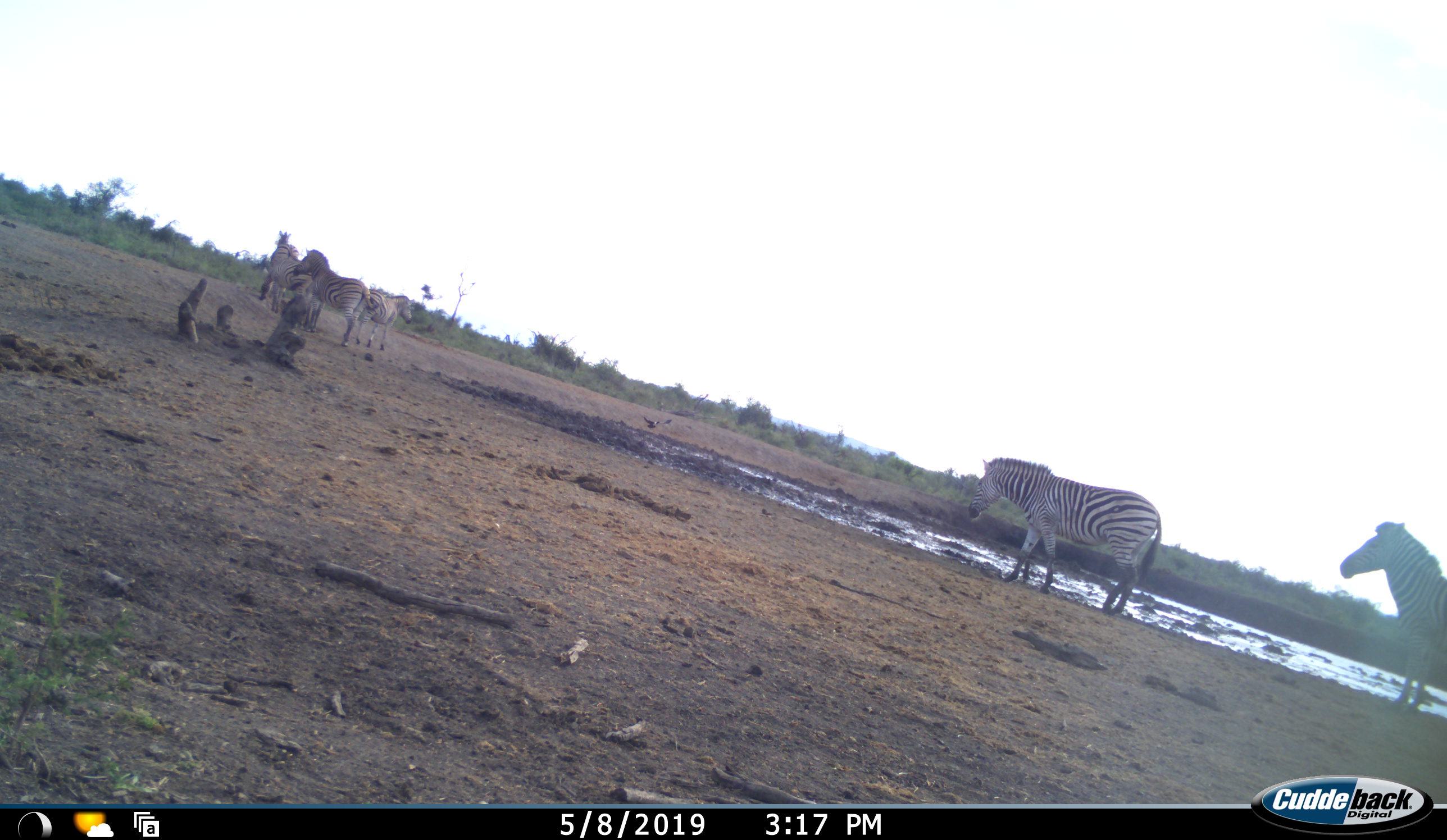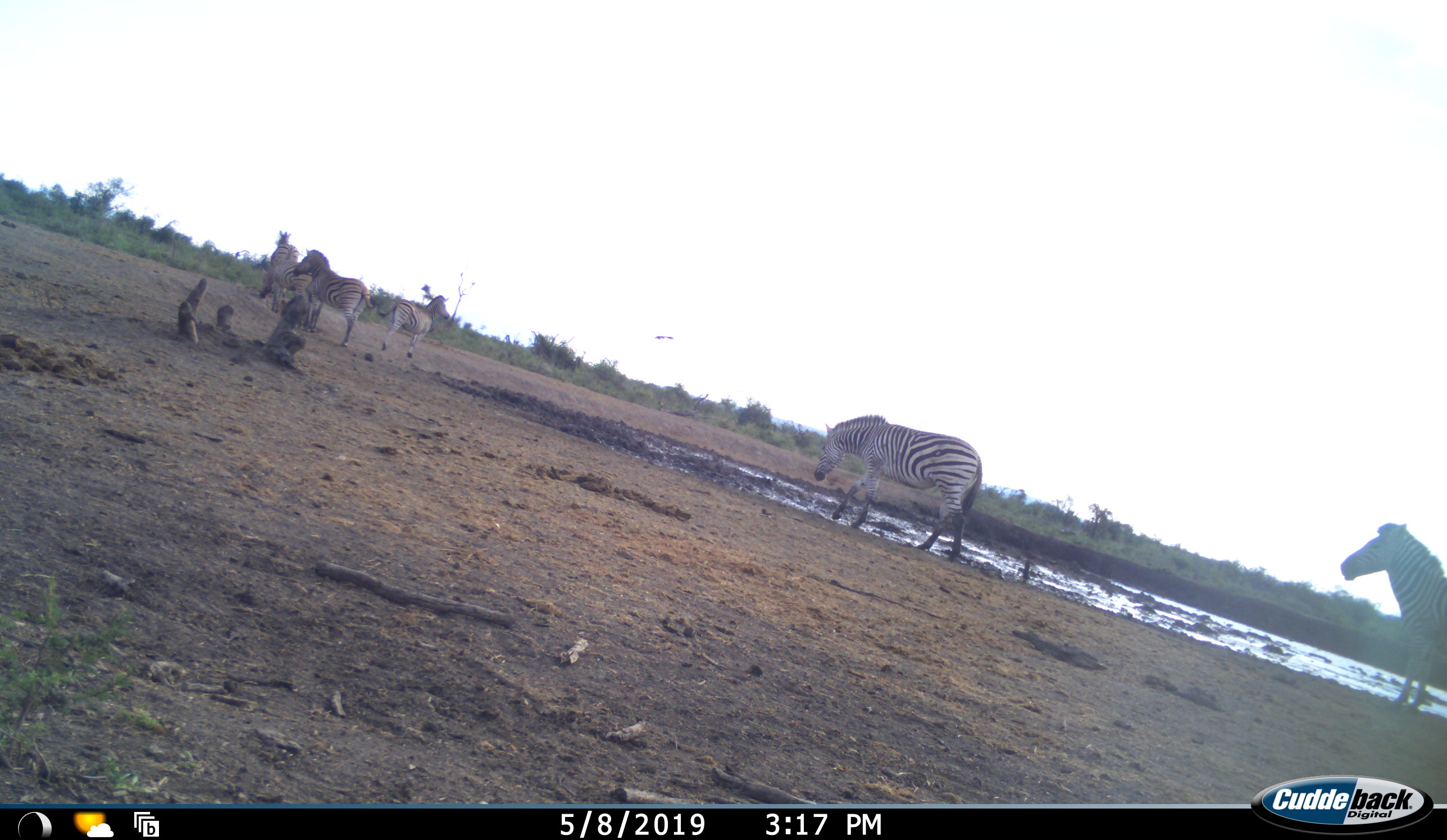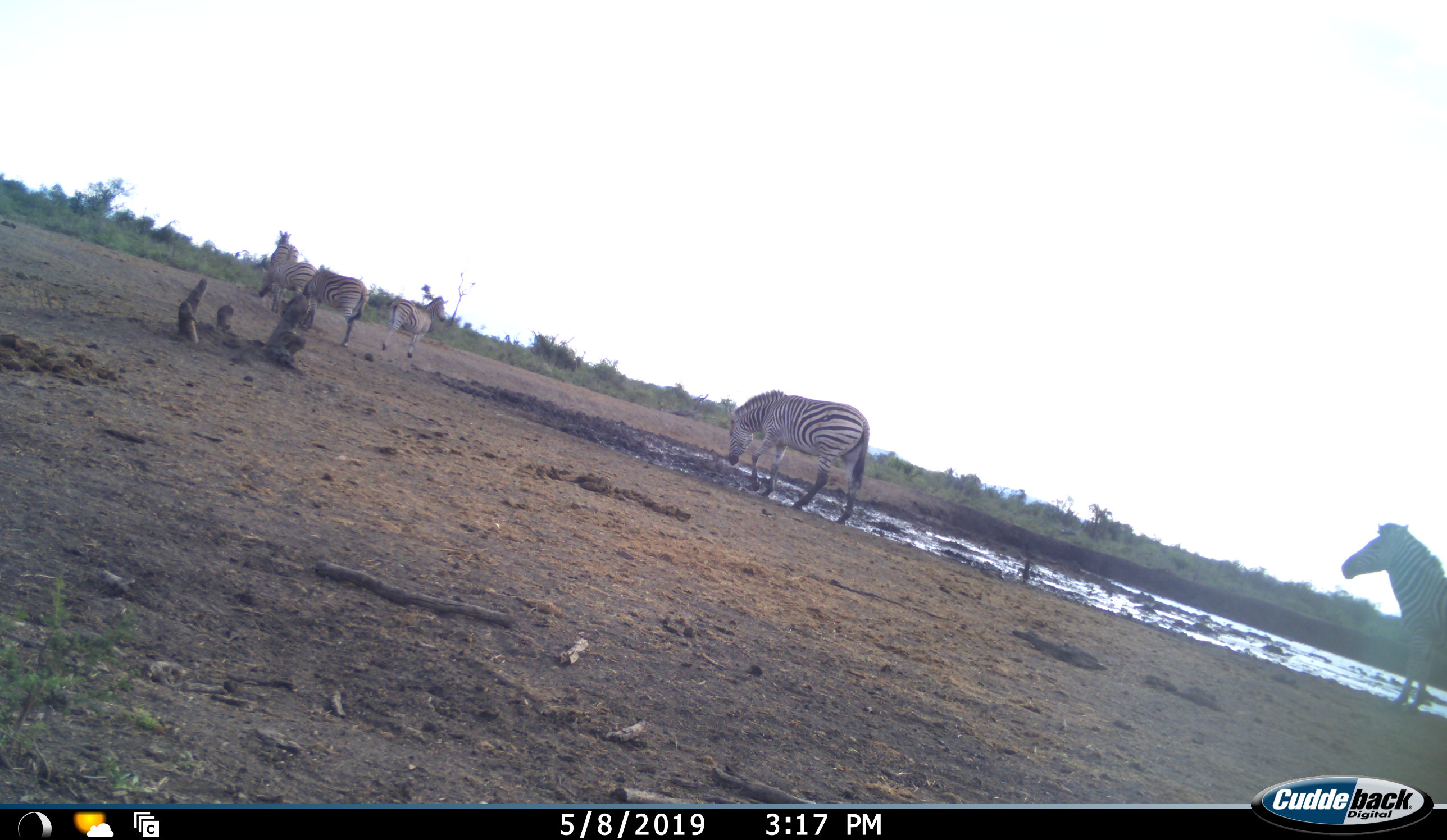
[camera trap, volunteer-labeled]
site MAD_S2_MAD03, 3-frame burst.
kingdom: Animalia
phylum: Chordata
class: Mammalia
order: Perissodactyla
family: Equidae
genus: Equus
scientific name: Equus quagga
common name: plains zebra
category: zebraplains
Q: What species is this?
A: Zebraplains (plains zebra) (Equus quagga).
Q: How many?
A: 5.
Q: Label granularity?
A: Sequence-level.